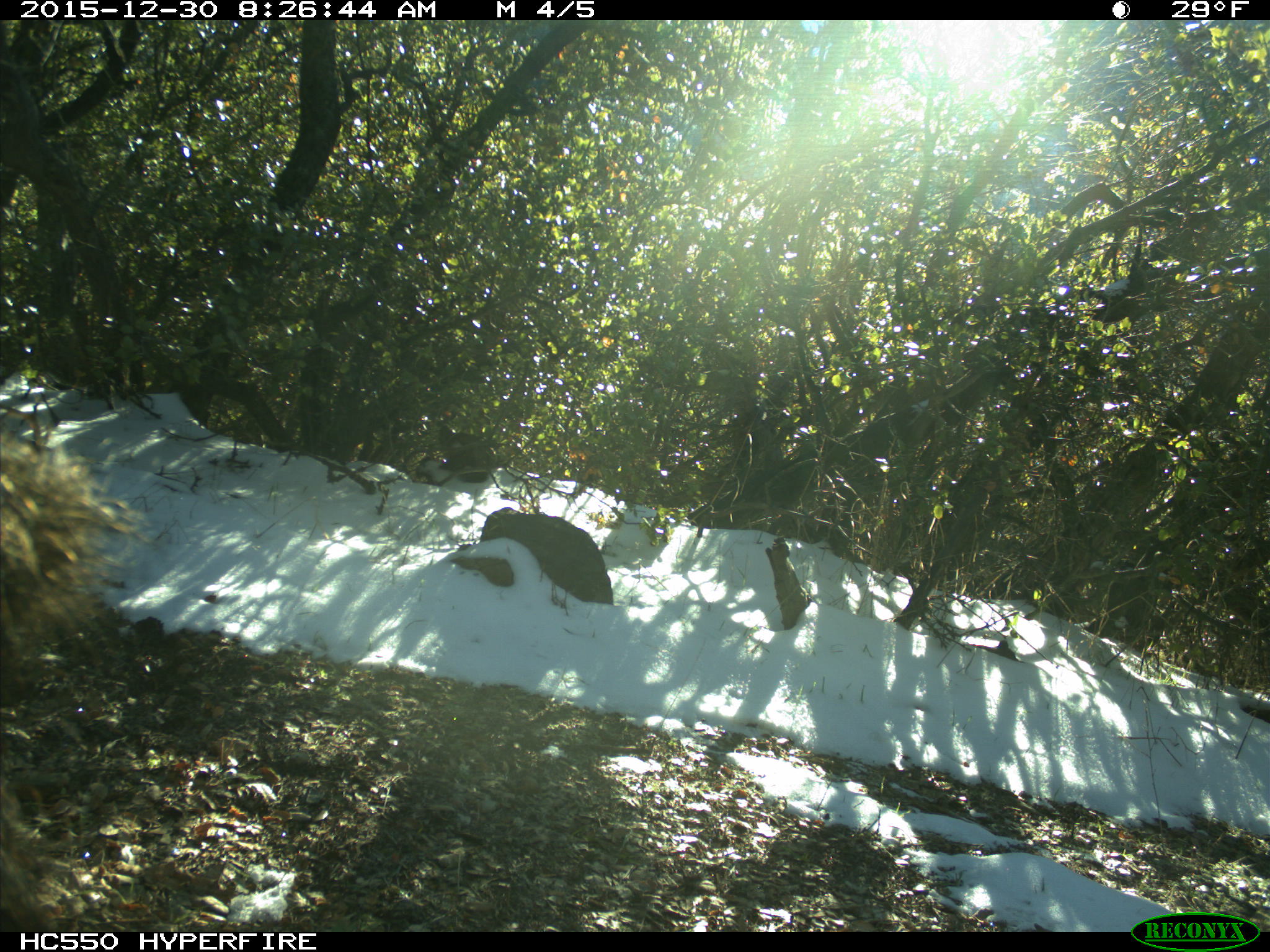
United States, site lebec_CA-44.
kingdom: Animalia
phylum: Chordata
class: Mammalia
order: Artiodactyla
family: Suidae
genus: Sus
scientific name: Sus scrofa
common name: wild boar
Sus scrofa (wild boar).